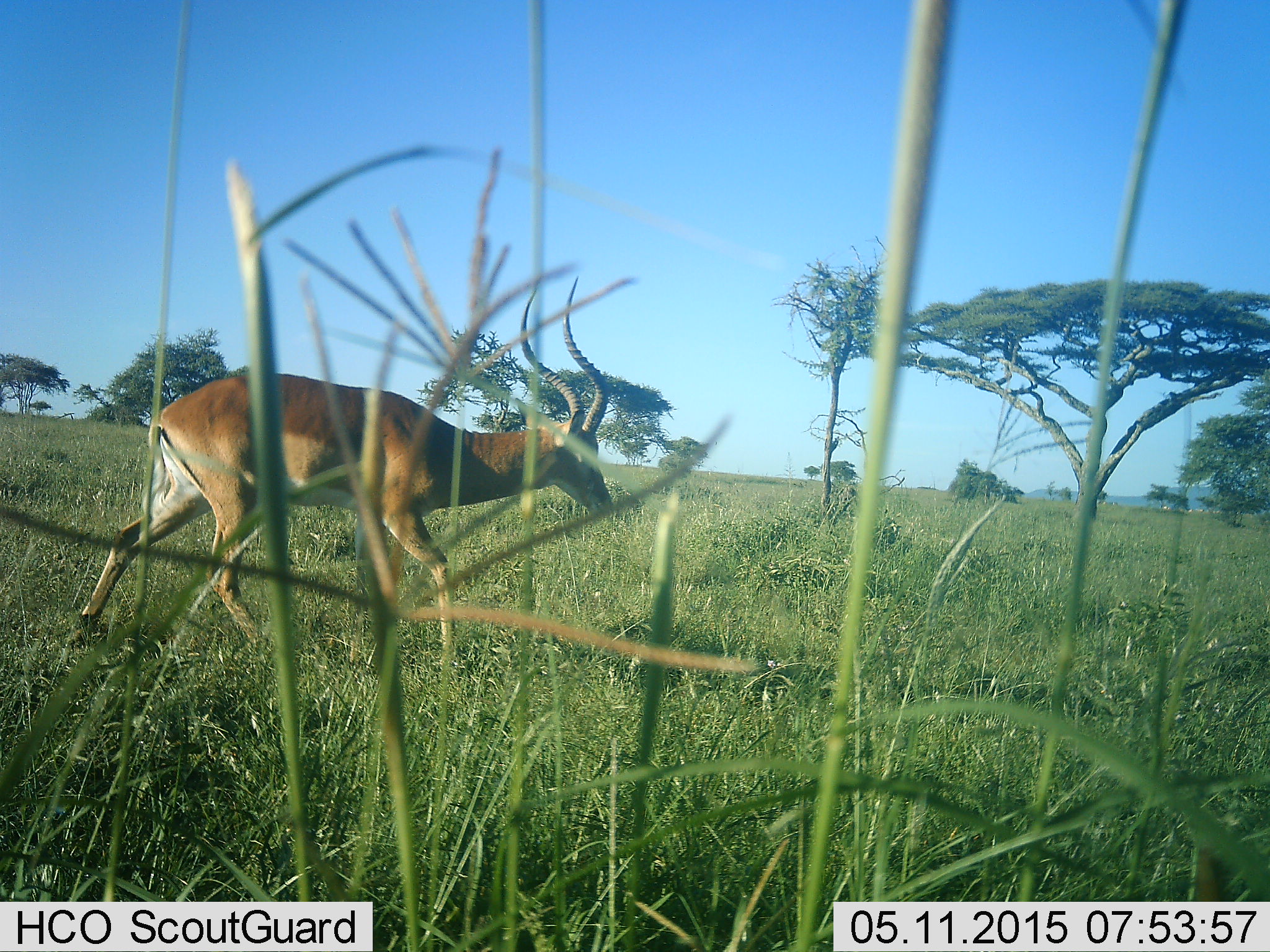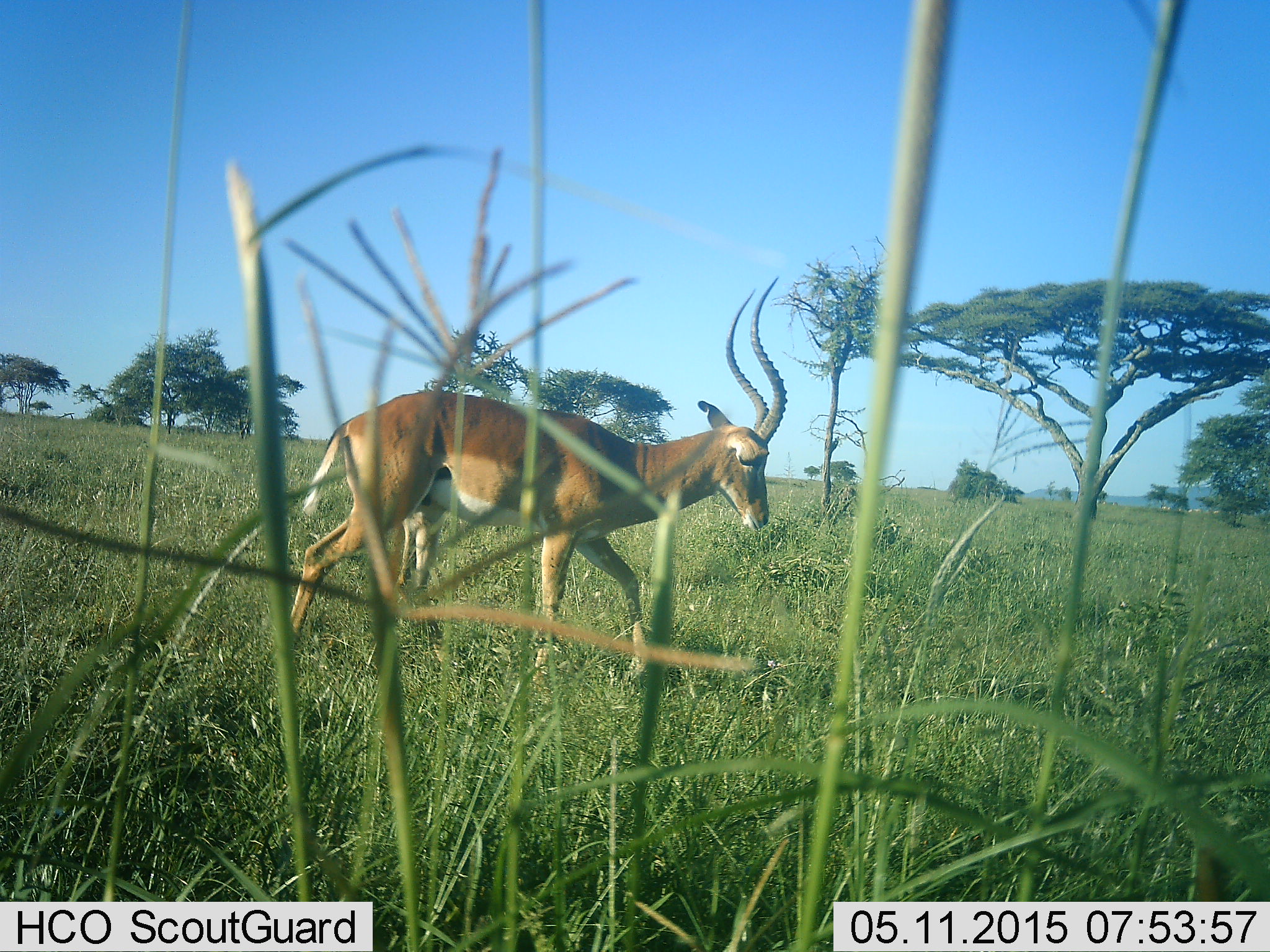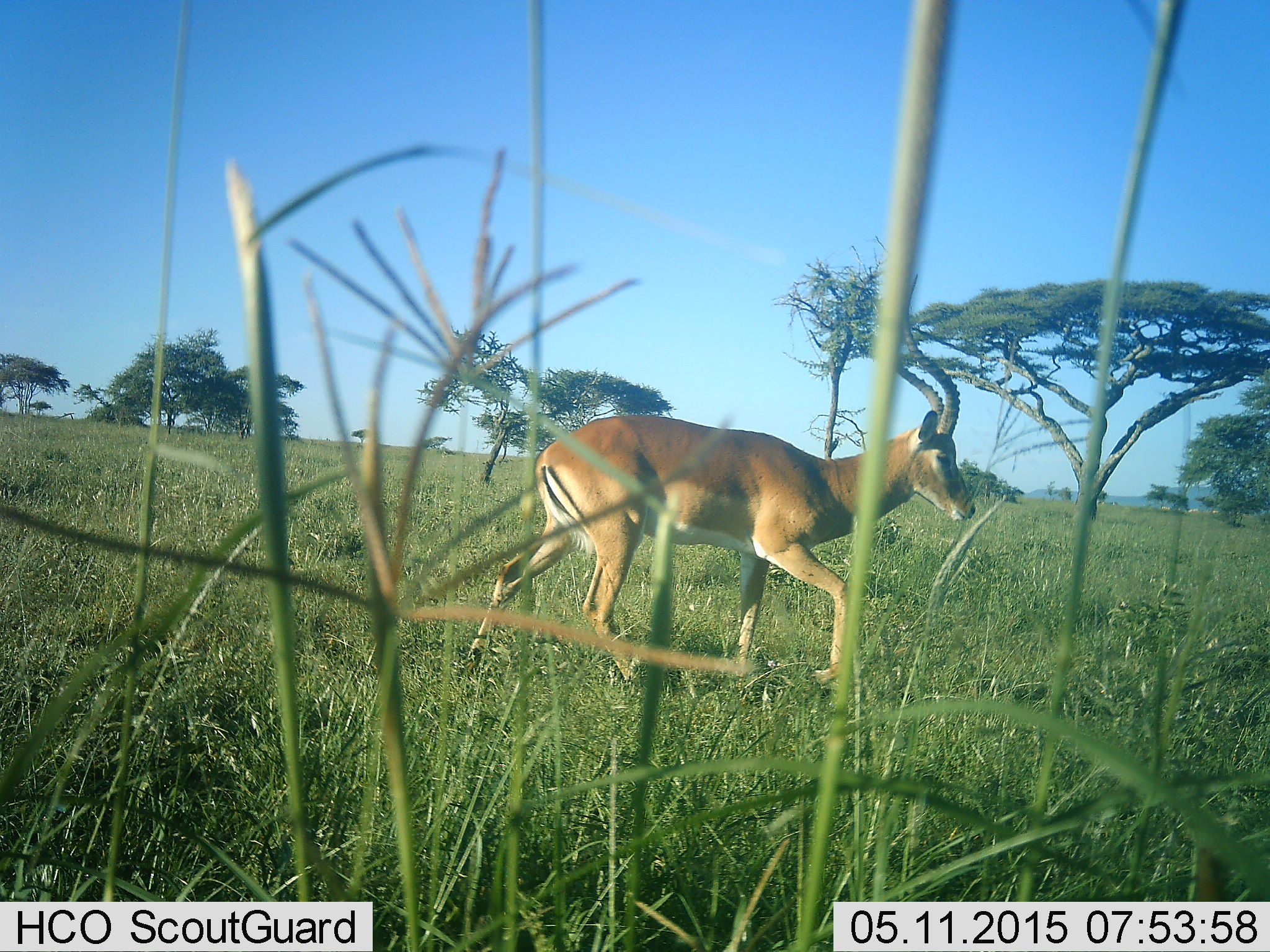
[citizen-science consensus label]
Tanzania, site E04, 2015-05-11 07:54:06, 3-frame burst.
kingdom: Animalia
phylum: Chordata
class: Mammalia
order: Artiodactyla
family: Bovidae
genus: Aepyceros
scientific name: Aepyceros melampus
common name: impala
Impala (Aepyceros melampus), count 1. Behavior (volunteer vote fractions): standing 10%, resting 0%, moving 100%, interacting 0%. Young present (vote fraction): 0%. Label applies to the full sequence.